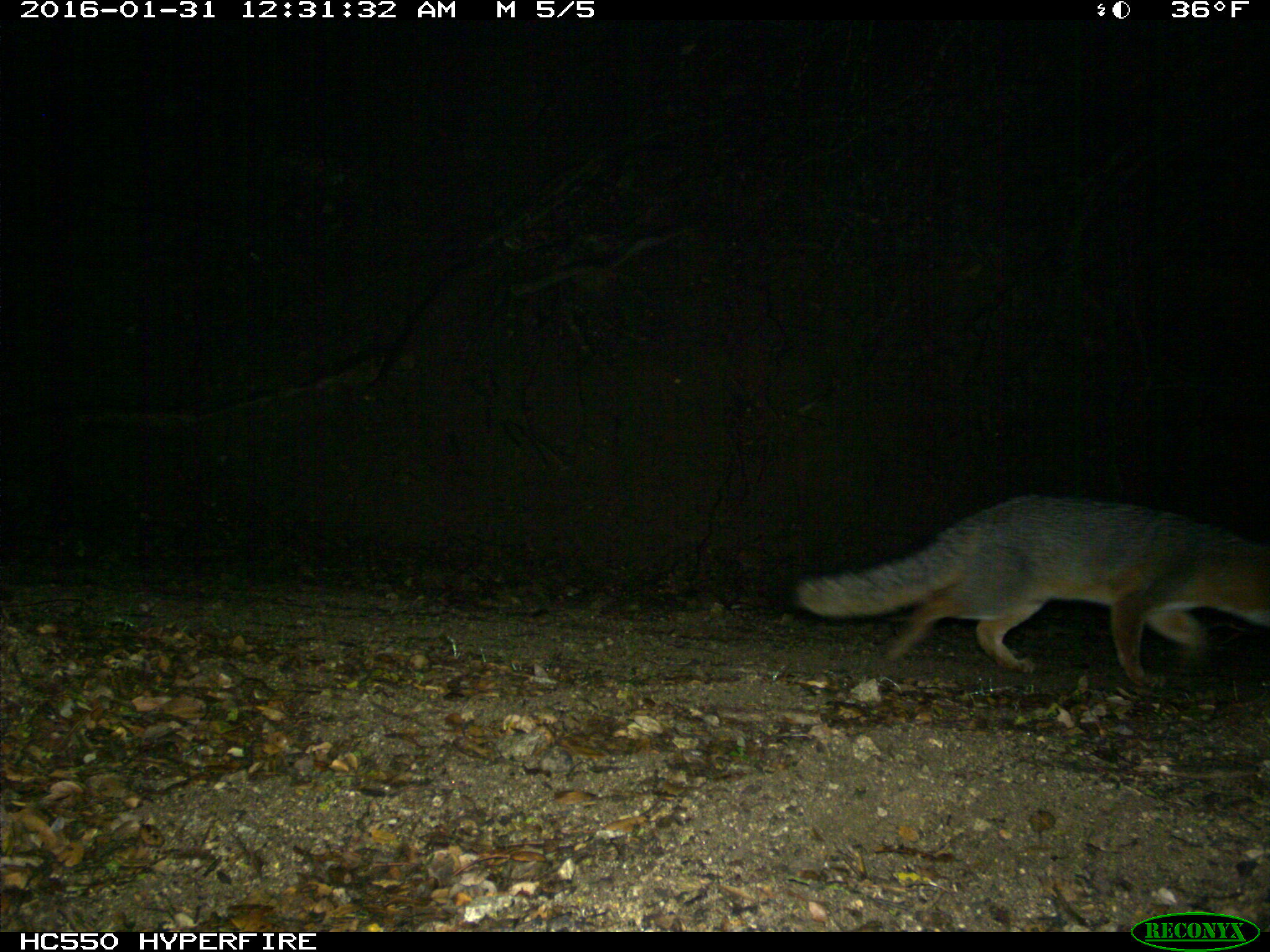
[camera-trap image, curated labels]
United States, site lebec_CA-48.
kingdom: Animalia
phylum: Chordata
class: Mammalia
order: Carnivora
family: Canidae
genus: Urocyon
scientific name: Urocyon cinereoargenteus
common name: gray fox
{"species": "Urocyon cinereoargenteus (gray fox)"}